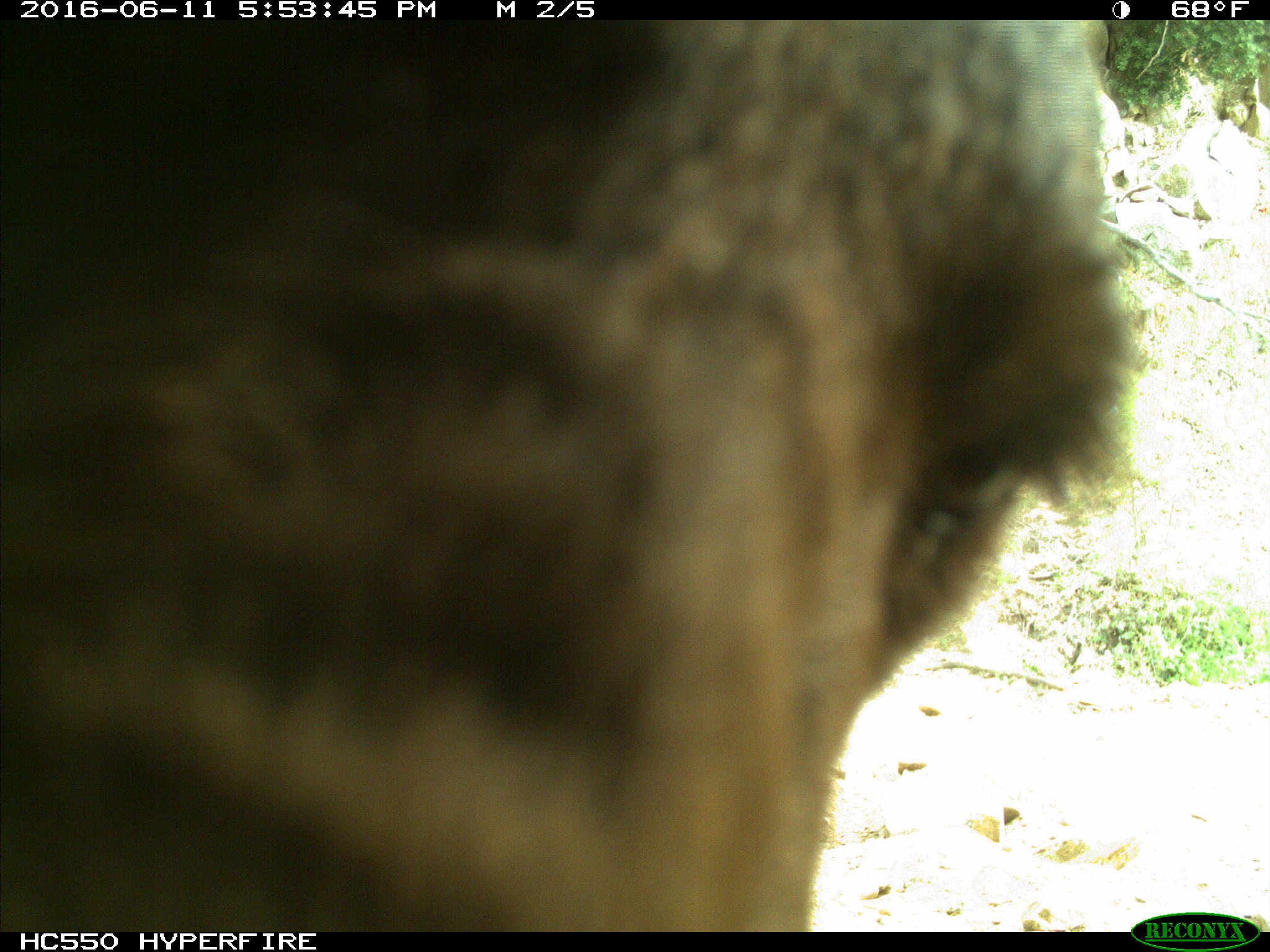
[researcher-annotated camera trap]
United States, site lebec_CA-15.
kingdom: Animalia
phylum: Chordata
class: Mammalia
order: Carnivora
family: Ursidae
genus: Ursus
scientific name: Ursus americanus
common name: american black bear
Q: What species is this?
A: Ursus americanus (american black bear).